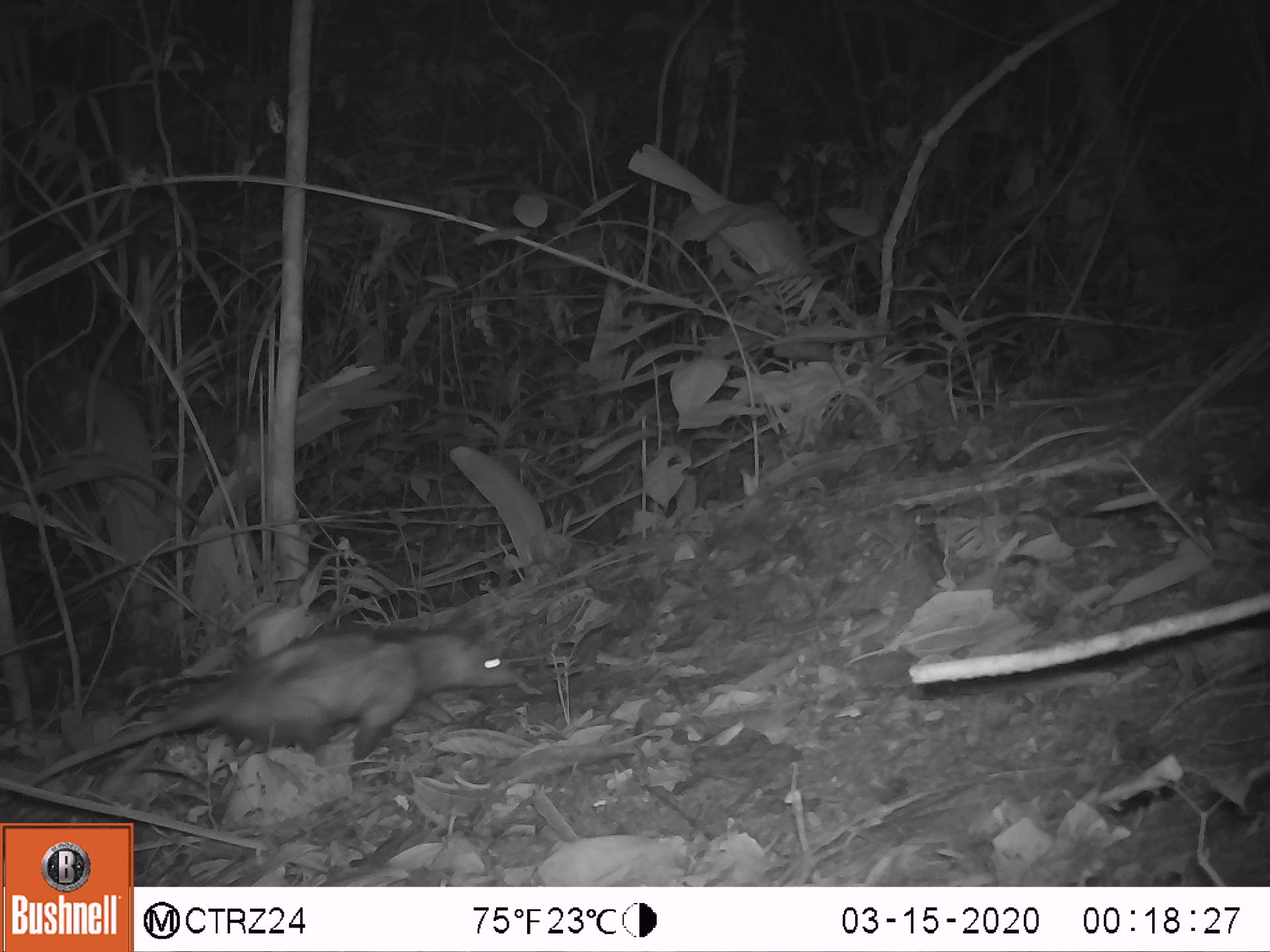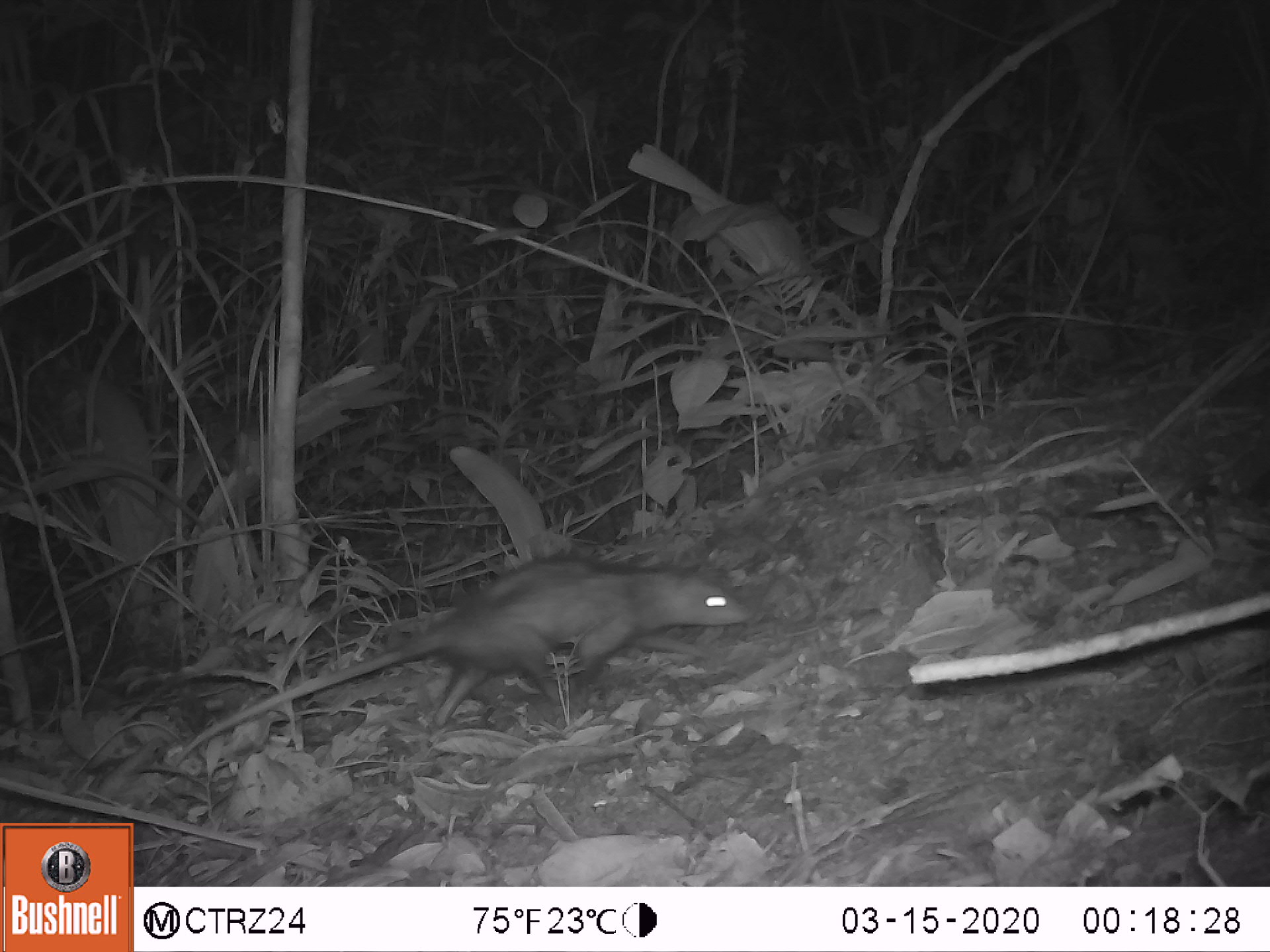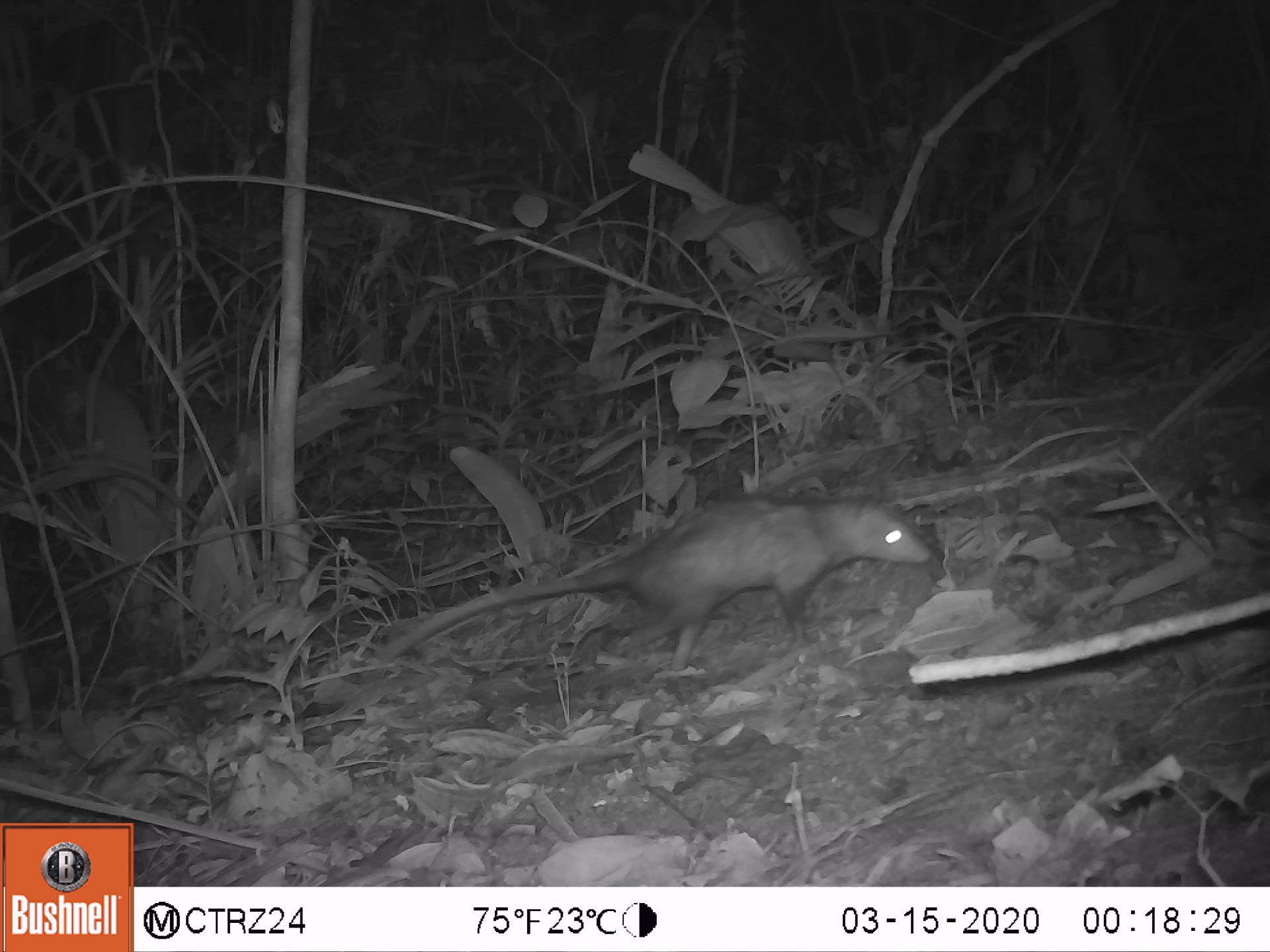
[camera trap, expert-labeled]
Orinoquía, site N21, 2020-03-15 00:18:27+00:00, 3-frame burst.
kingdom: Animalia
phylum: Chordata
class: Mammalia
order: Didelphimorphia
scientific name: Didelphimorphia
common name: possum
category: unknown possum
Unknown possum (possum) (Didelphimorphia).